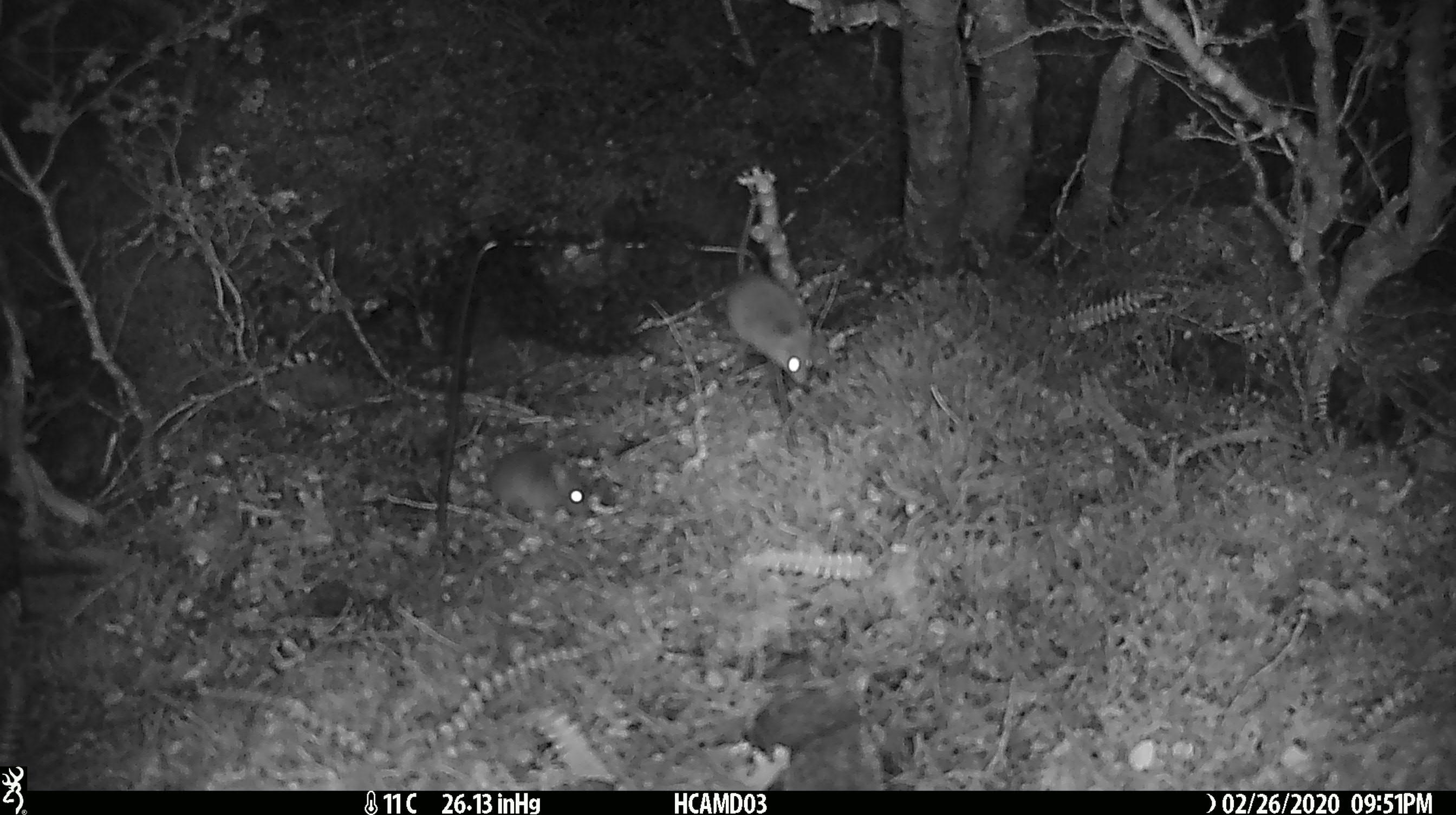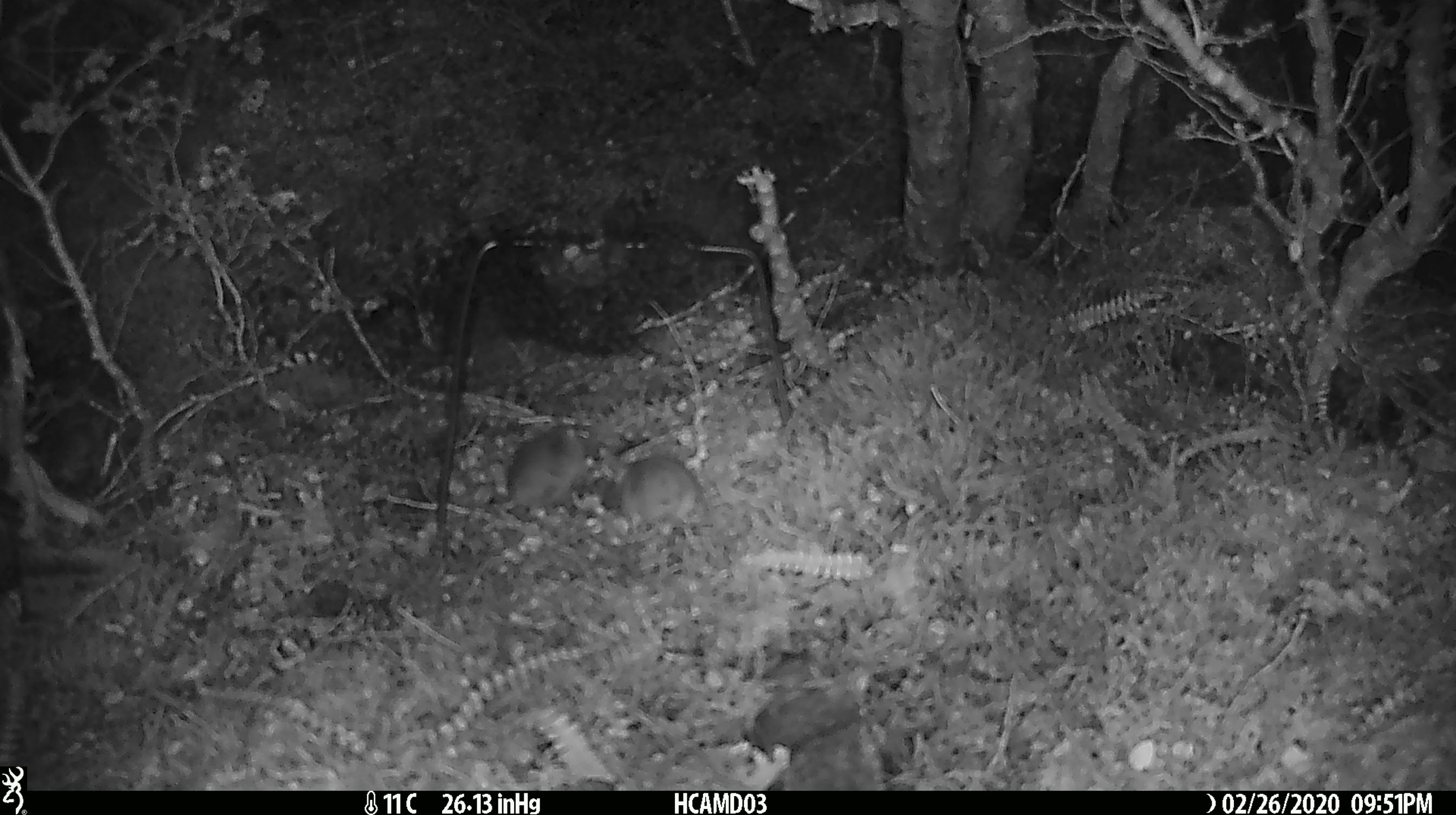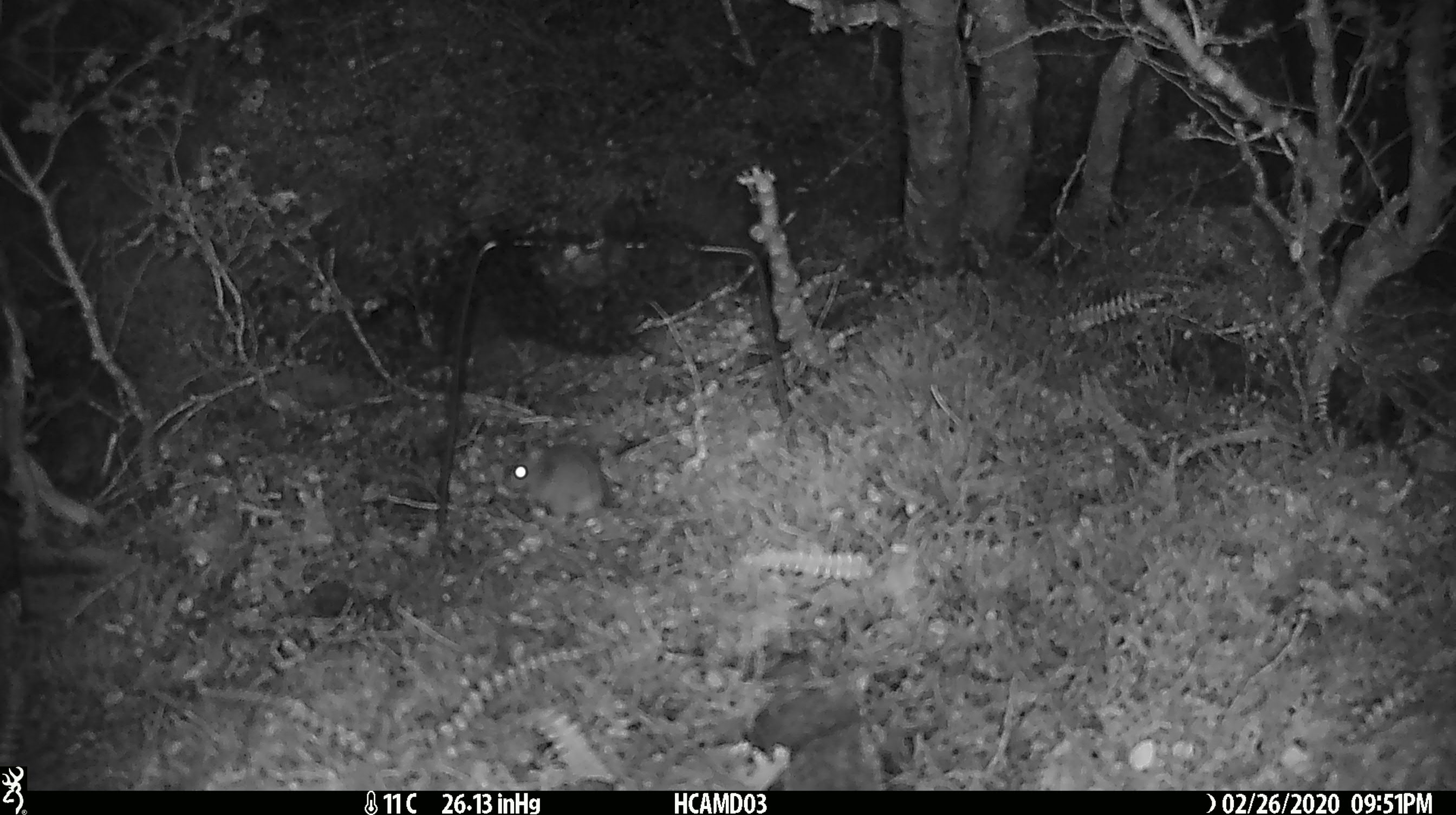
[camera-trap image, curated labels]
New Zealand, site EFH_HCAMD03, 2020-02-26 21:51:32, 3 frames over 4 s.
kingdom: Animalia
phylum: Chordata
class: Mammalia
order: Rodentia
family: Muridae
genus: Mus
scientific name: Mus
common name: mouse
Mouse (Mus).